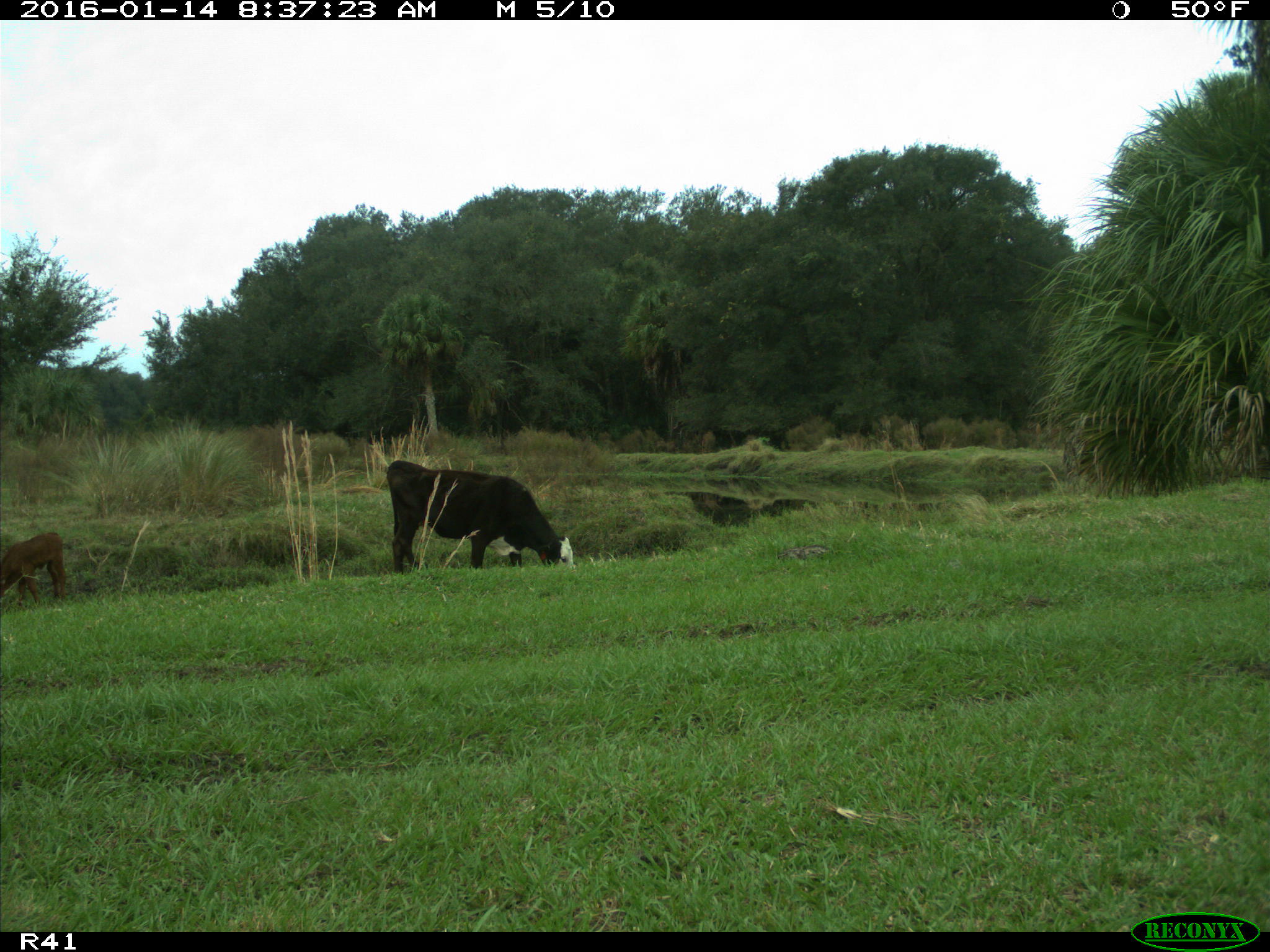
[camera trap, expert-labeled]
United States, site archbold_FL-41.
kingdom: Animalia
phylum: Chordata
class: Mammalia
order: Artiodactyla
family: Bovidae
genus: Bos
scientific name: Bos taurus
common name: domestic cow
Bos taurus (domestic cow).